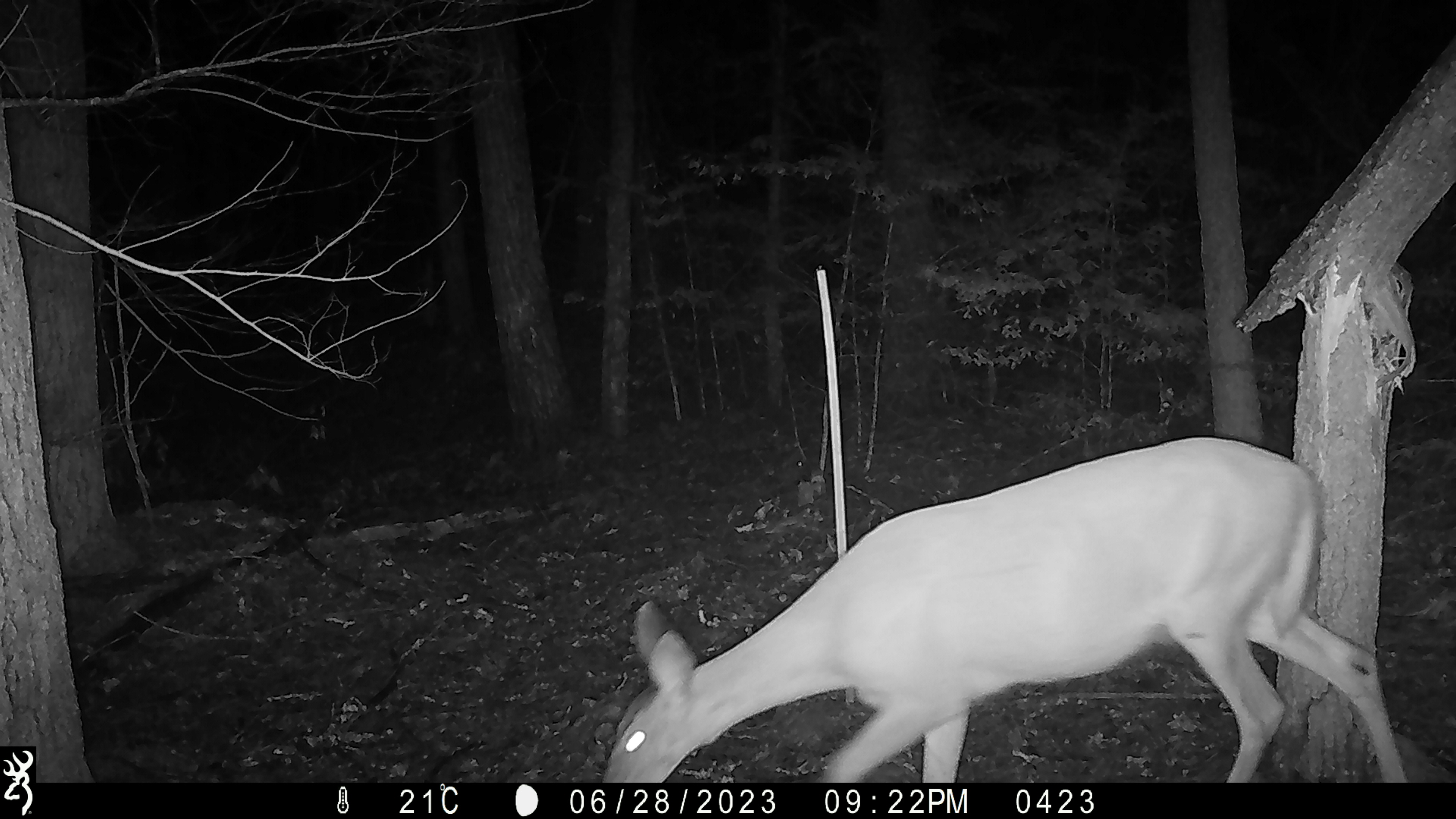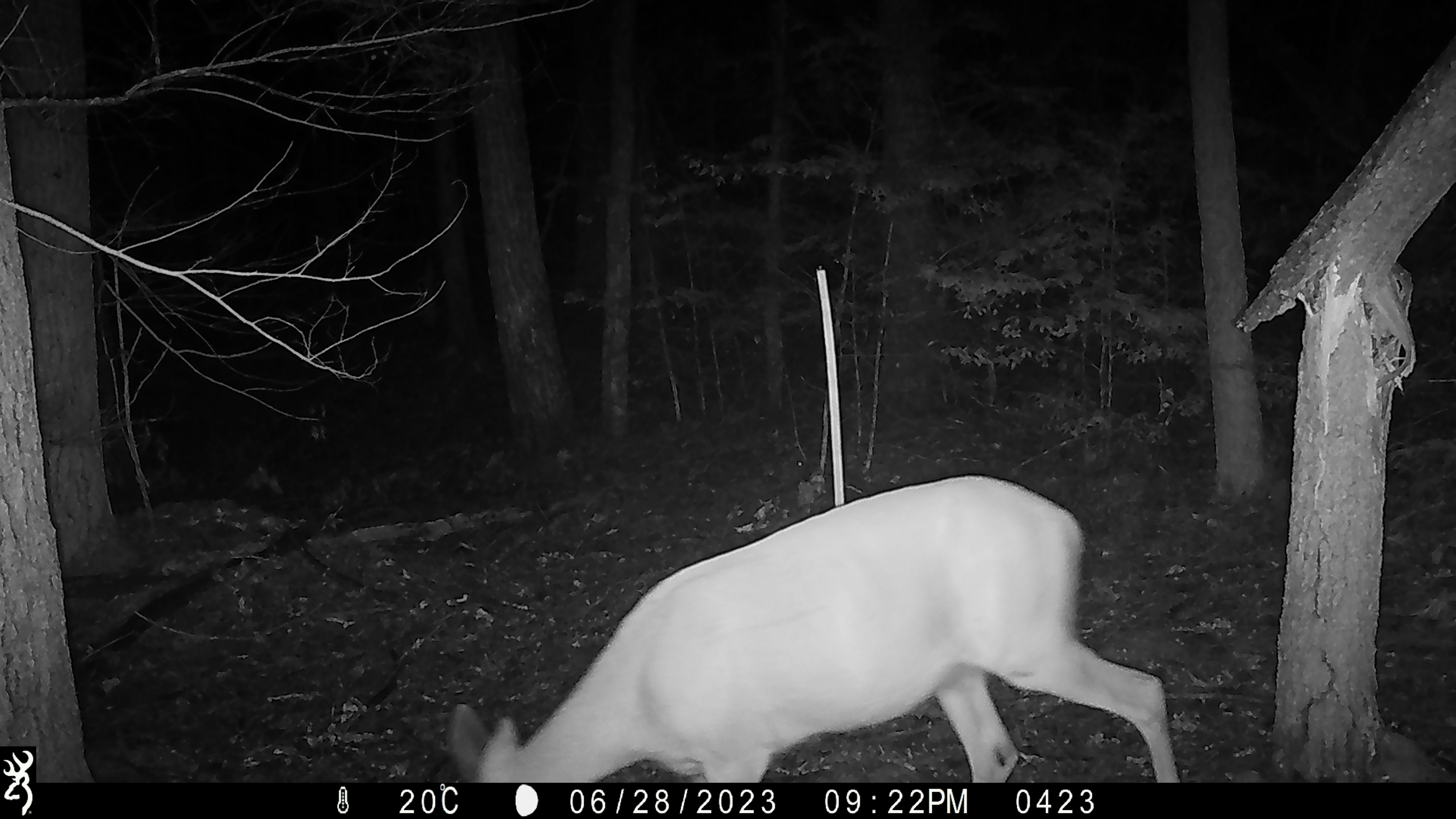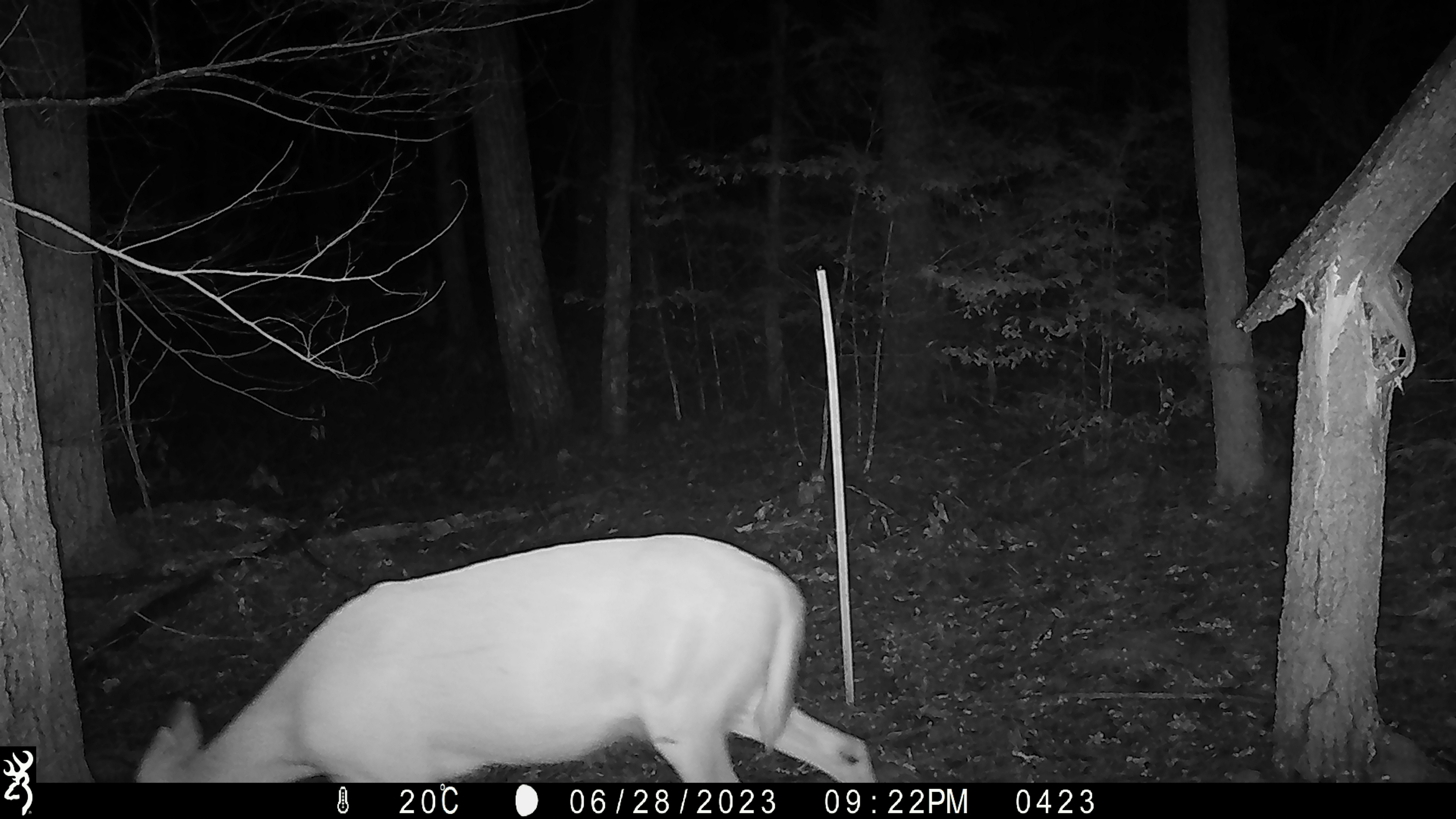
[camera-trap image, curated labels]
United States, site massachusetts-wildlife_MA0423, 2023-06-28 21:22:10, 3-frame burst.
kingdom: Animalia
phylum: Chordata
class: Mammalia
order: Artiodactyla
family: Cervidae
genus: Odocoileus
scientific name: Odocoileus virginianus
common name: white-tailed deer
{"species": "white-tailed deer (Odocoileus virginianus)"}